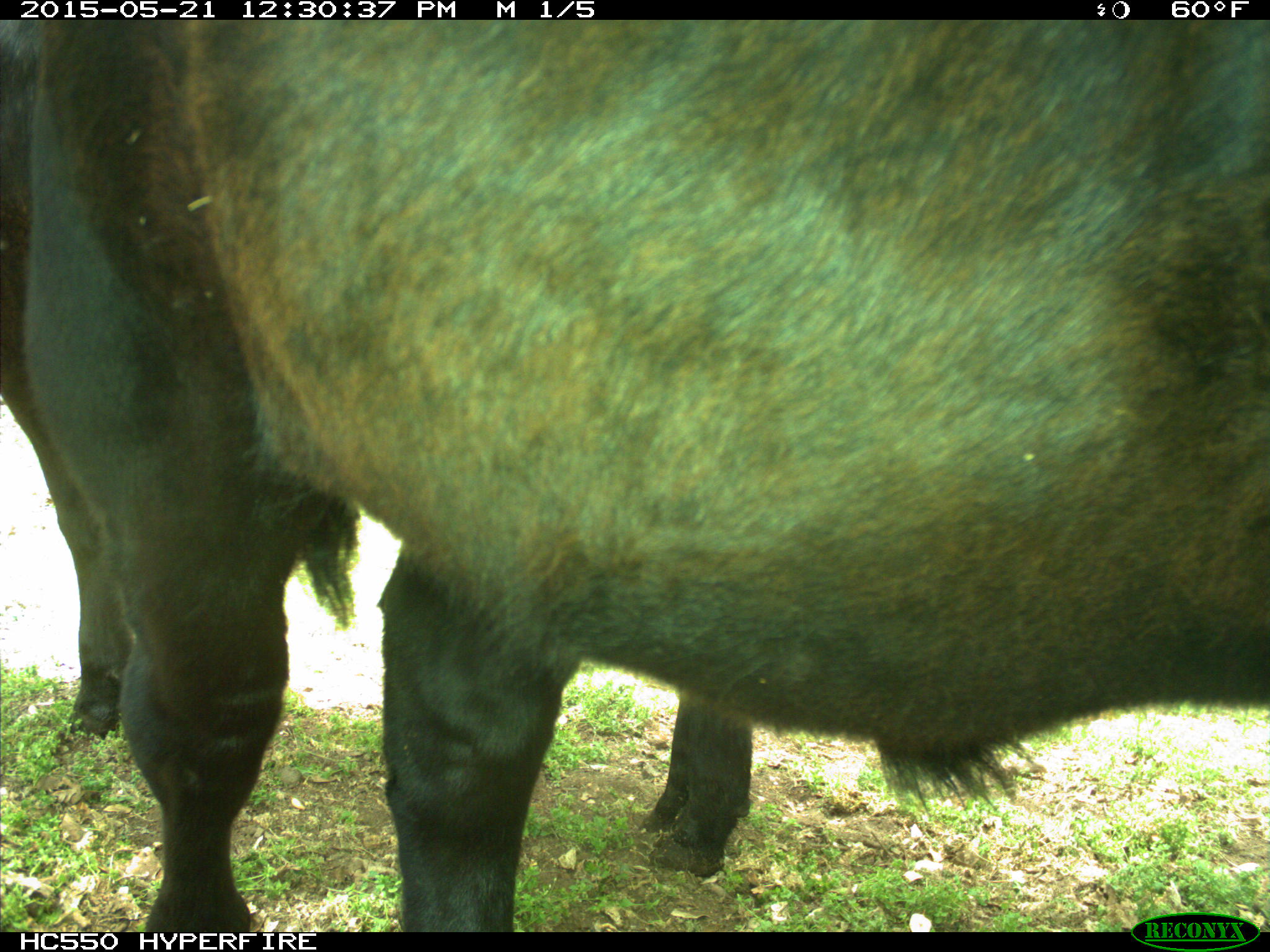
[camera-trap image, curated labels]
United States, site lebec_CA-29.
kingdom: Animalia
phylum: Chordata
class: Mammalia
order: Artiodactyla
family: Bovidae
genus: Bos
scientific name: Bos taurus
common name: domestic cow